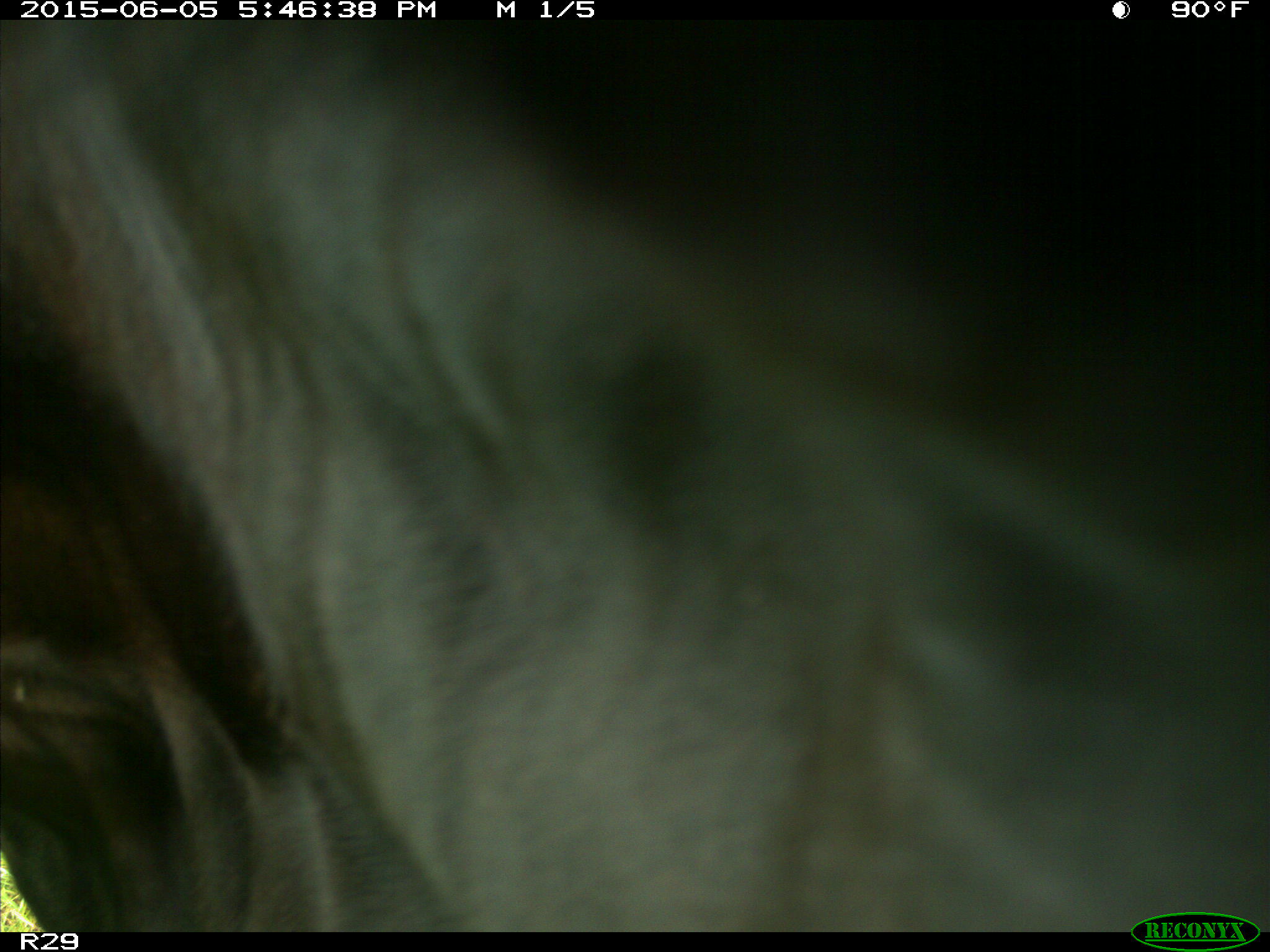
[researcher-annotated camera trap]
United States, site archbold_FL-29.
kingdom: Animalia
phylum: Chordata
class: Mammalia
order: Artiodactyla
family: Bovidae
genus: Bos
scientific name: Bos taurus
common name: domestic cow